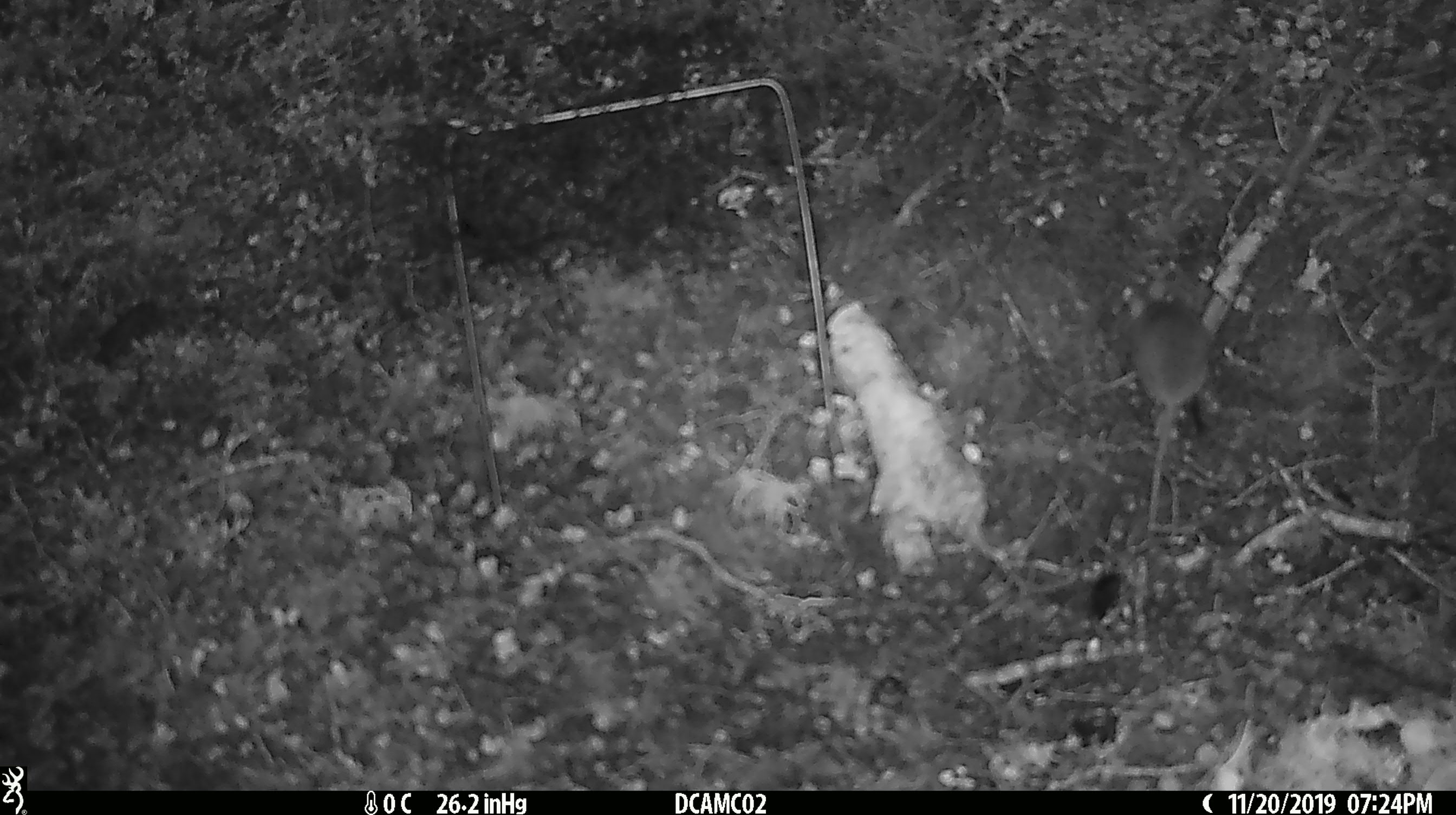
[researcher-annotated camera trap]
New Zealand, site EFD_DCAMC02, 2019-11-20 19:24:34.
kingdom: Animalia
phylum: Chordata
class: Mammalia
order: Rodentia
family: Muridae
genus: Mus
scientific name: Mus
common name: mouse